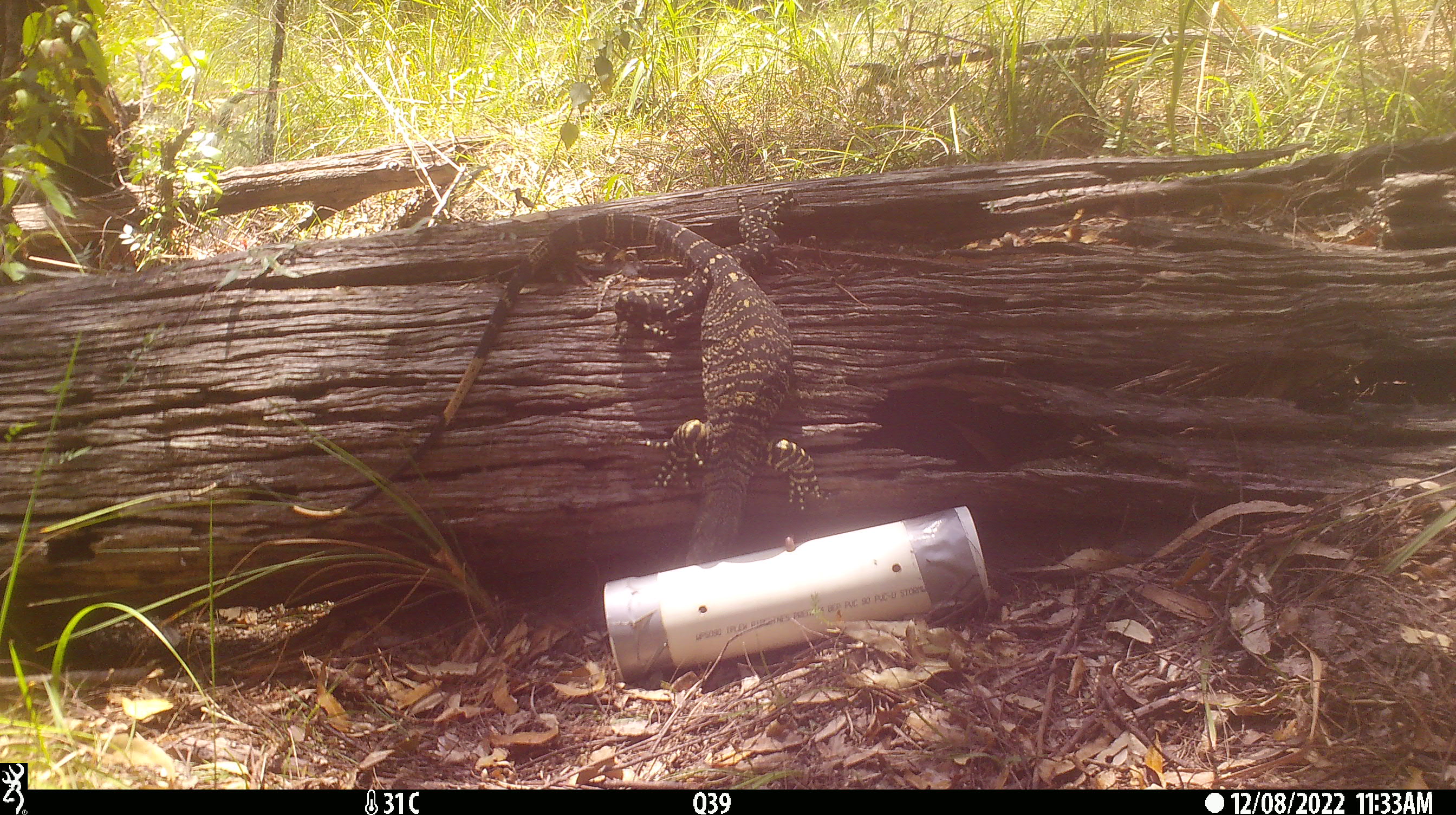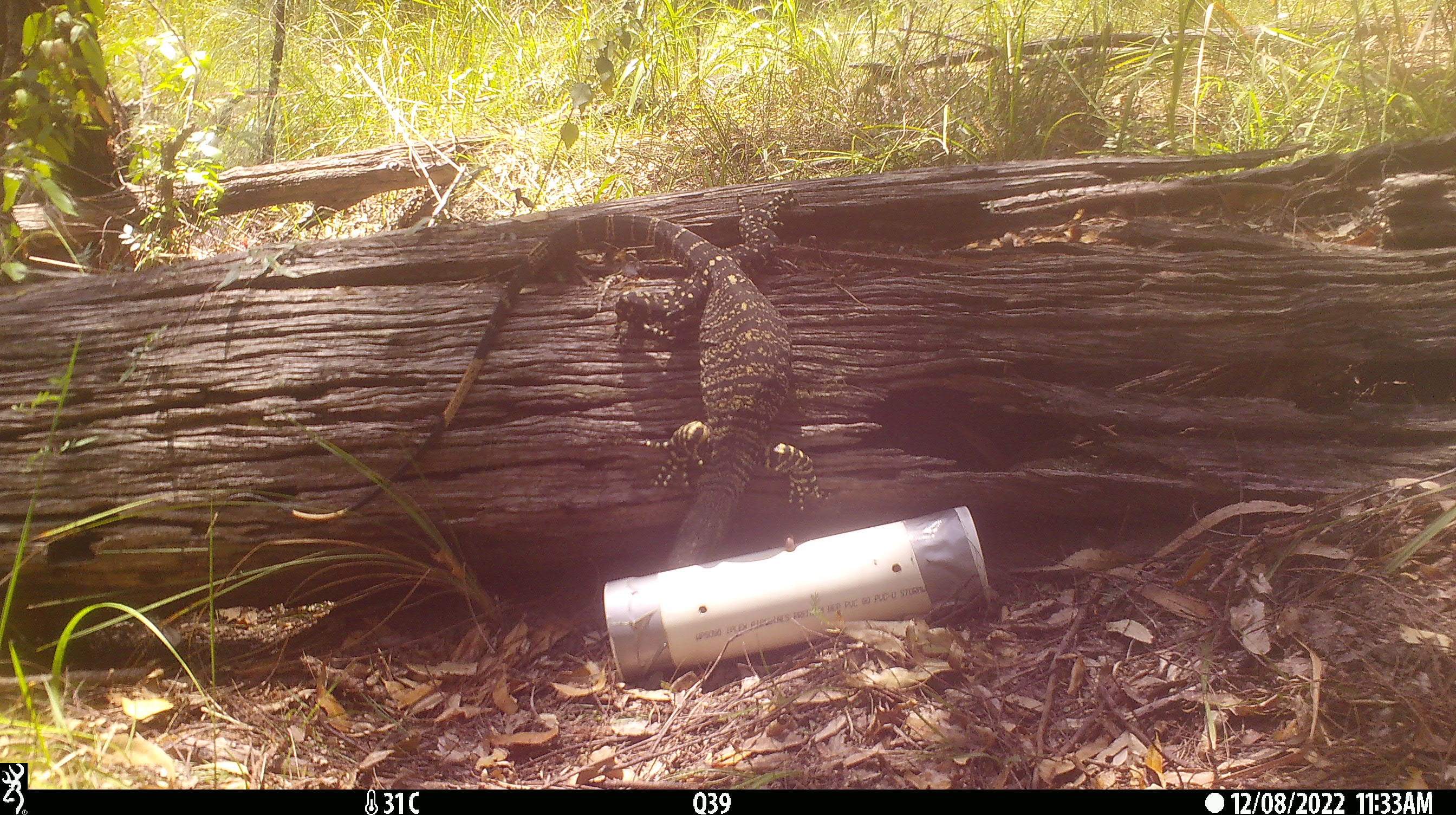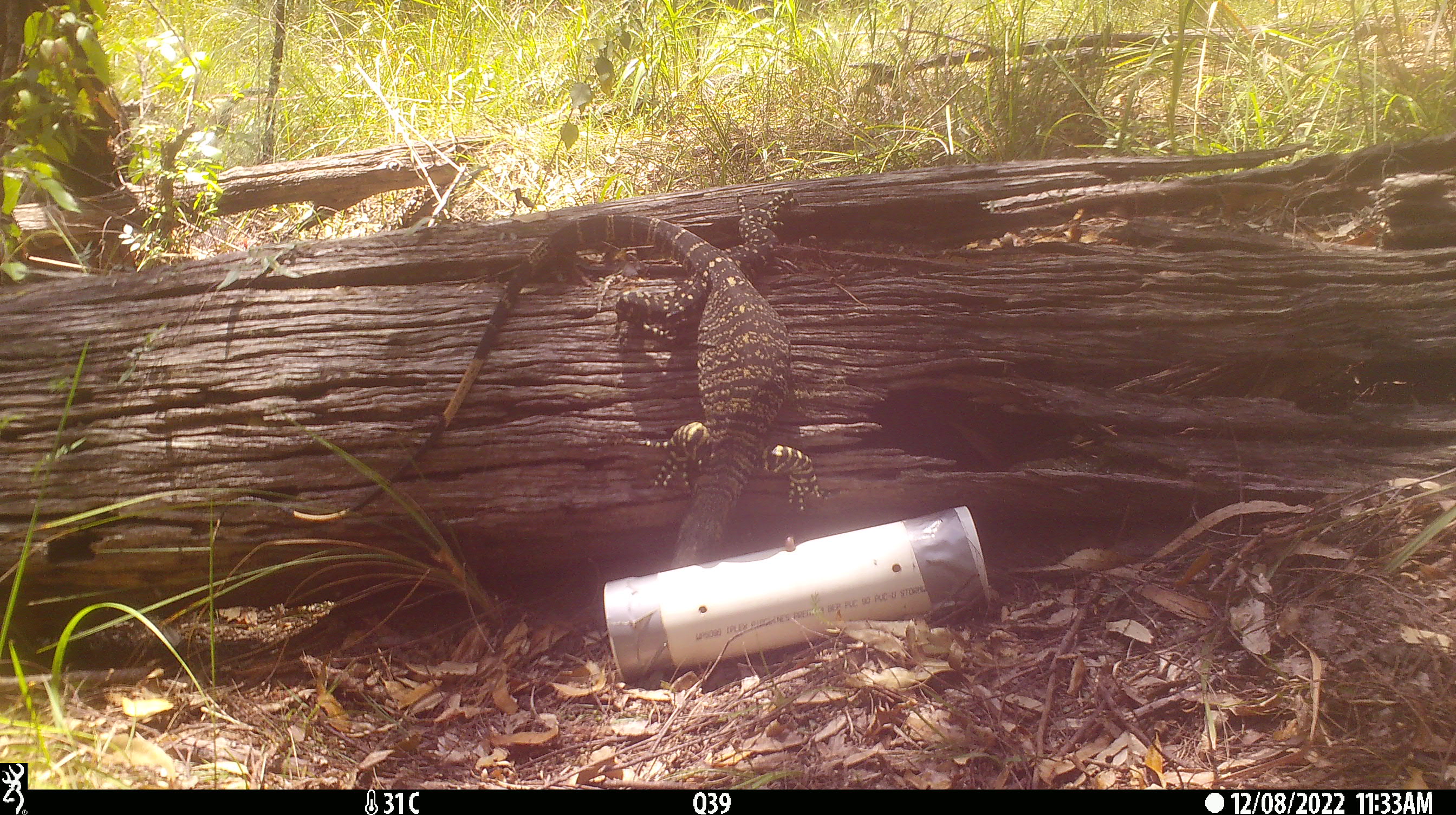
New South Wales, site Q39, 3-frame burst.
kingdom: Animalia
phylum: Chordata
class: Reptilia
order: Squamata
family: Varanidae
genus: Varanus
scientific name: Varanus varius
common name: lace monitor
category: goanna